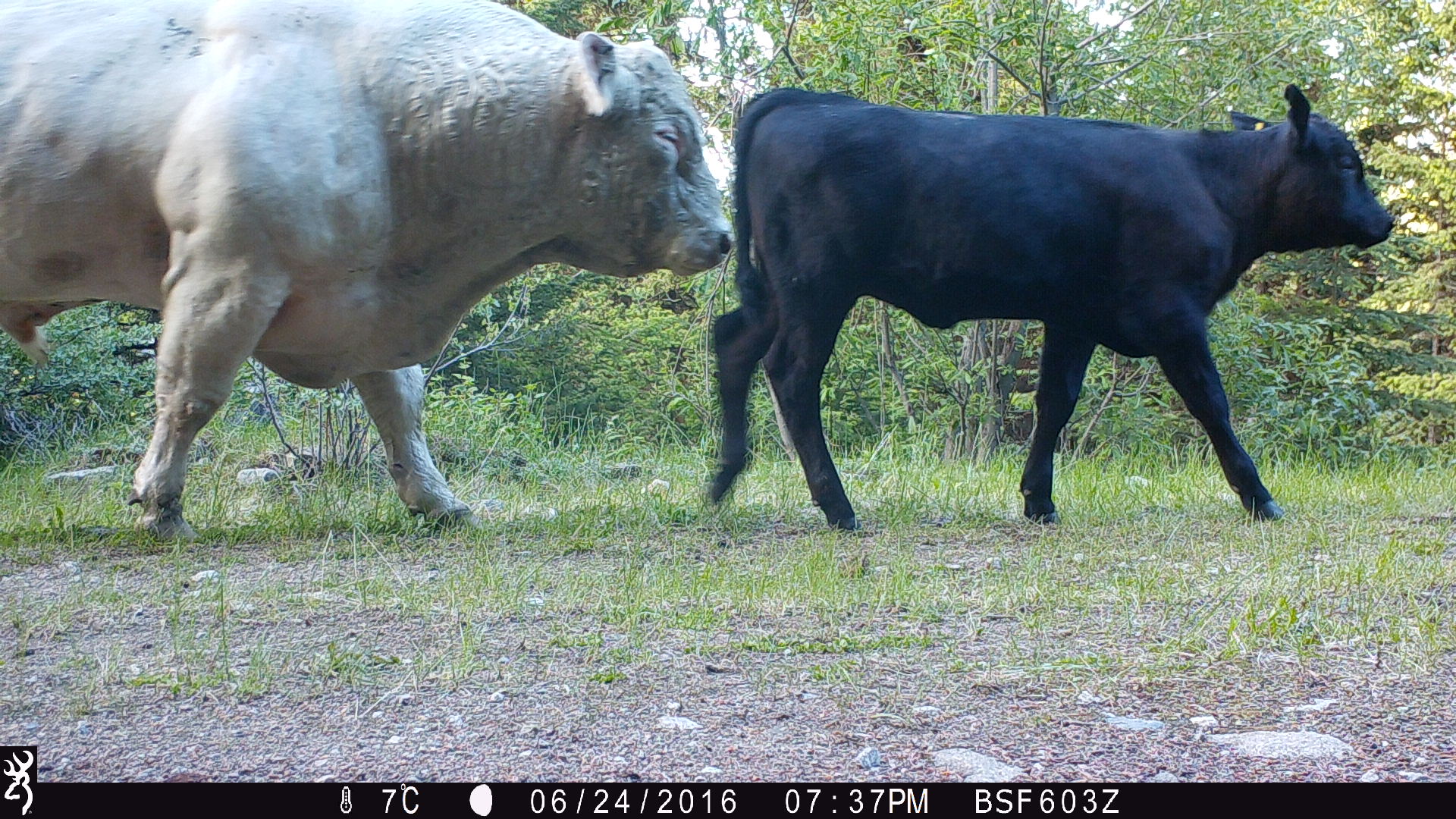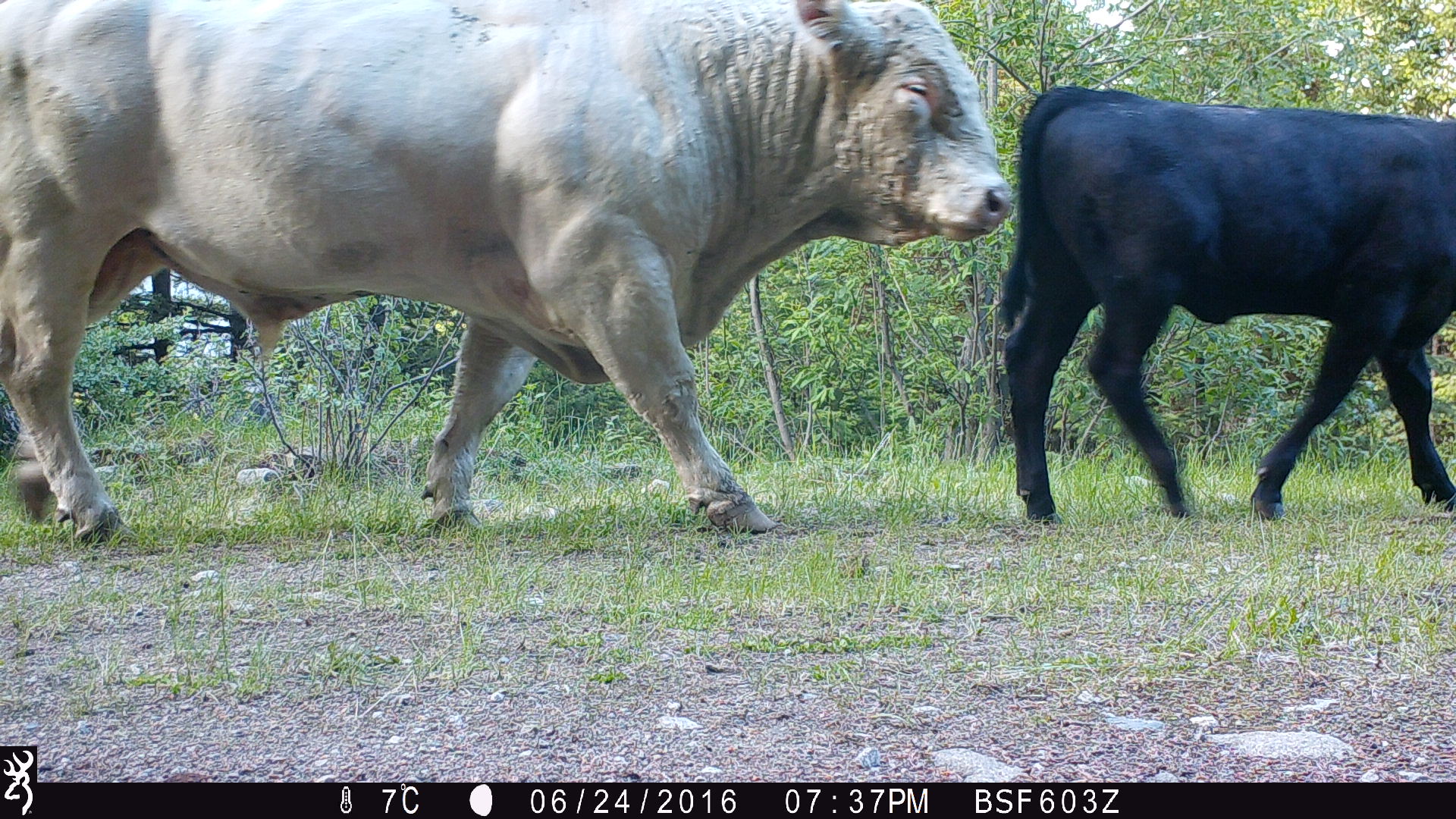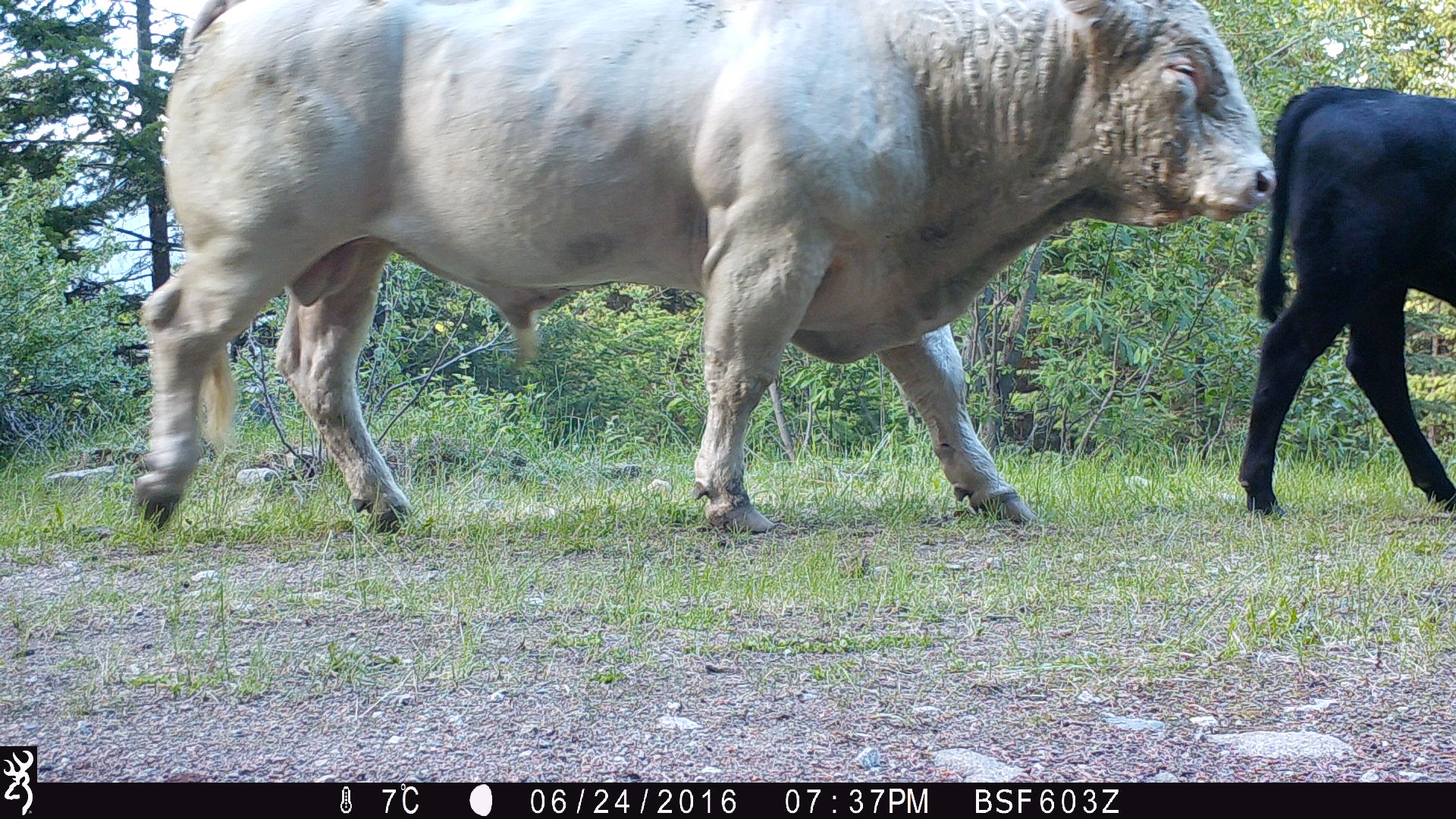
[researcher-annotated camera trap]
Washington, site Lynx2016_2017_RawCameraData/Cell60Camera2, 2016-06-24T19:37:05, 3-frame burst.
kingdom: Animalia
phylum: Chordata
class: Mammalia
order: Artiodactyla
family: Bovidae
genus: Bos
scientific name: Bos taurus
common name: domestic cattle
Domestic cattle (Bos taurus). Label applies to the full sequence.